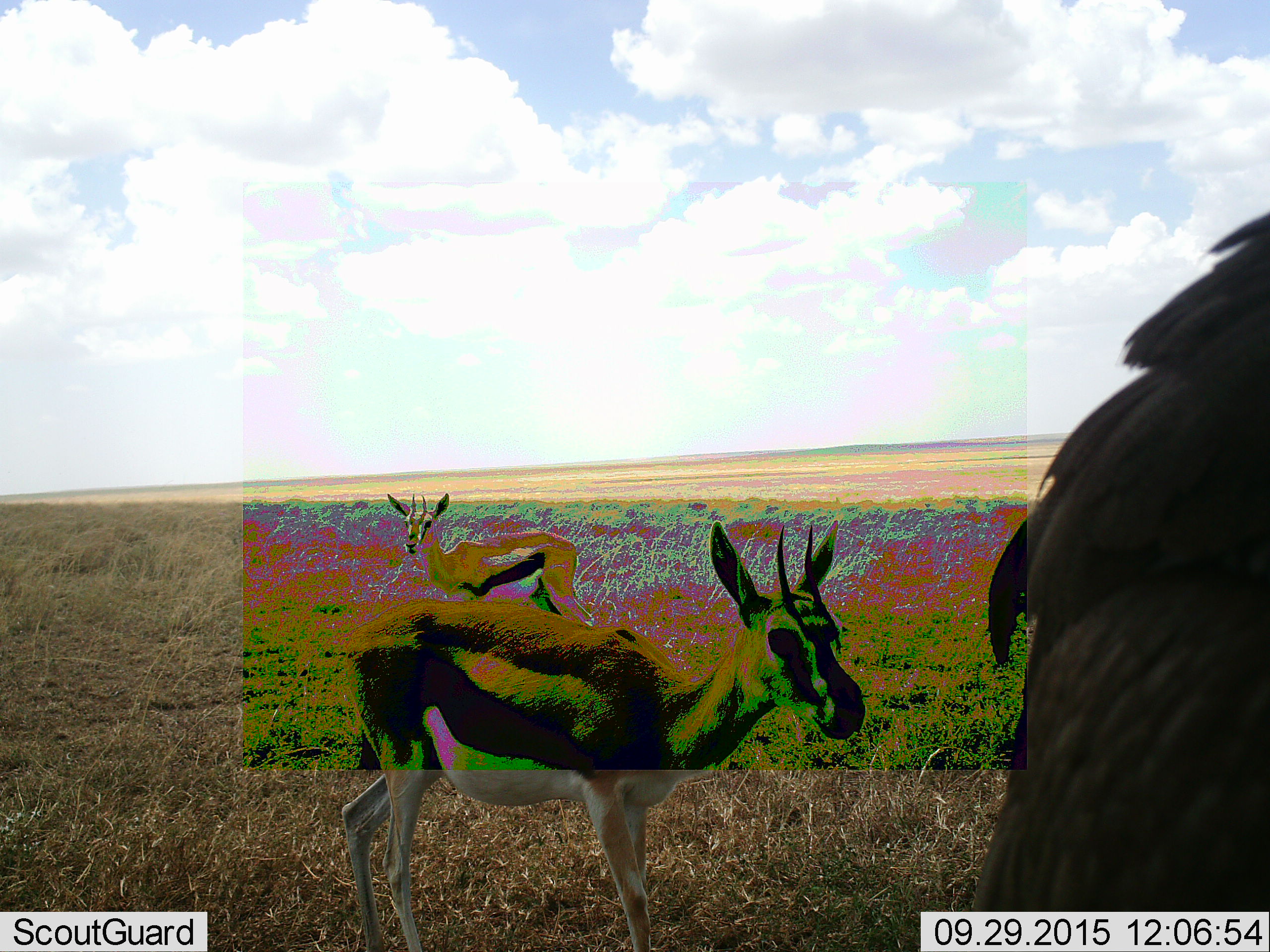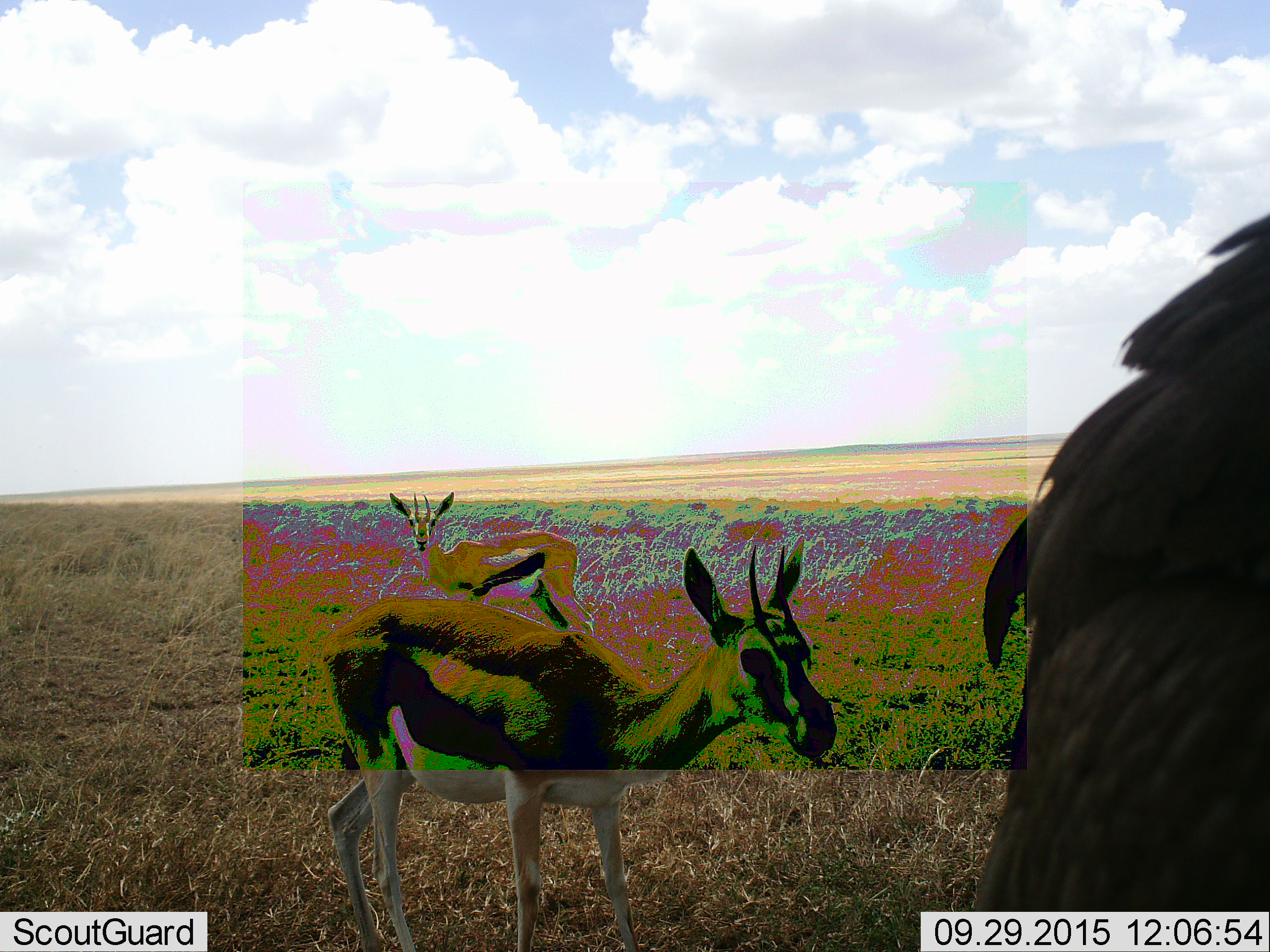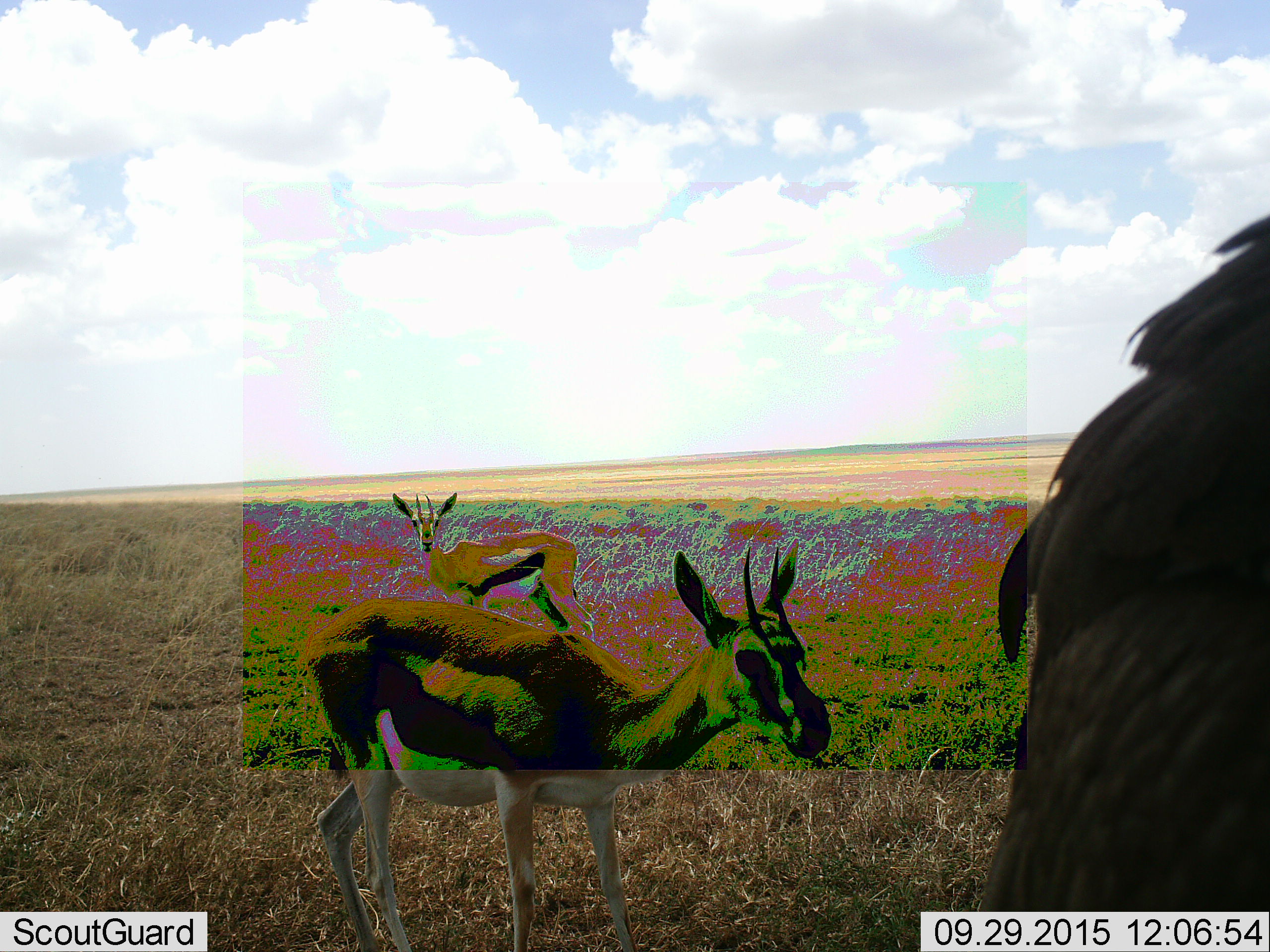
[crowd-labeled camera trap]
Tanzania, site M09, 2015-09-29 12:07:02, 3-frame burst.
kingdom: Animalia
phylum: Chordata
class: Mammalia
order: Artiodactyla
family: Bovidae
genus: Eudorcas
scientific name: Eudorcas thomsonii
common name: thomson's gazelle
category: gazellethomsons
Gazellethomsons (thomson's gazelle) (Eudorcas thomsonii), count 2. Behavior (volunteer vote fractions): standing 100%, resting 0%, moving 0%, interacting 14%. Young present (vote fraction): 0%. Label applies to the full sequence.